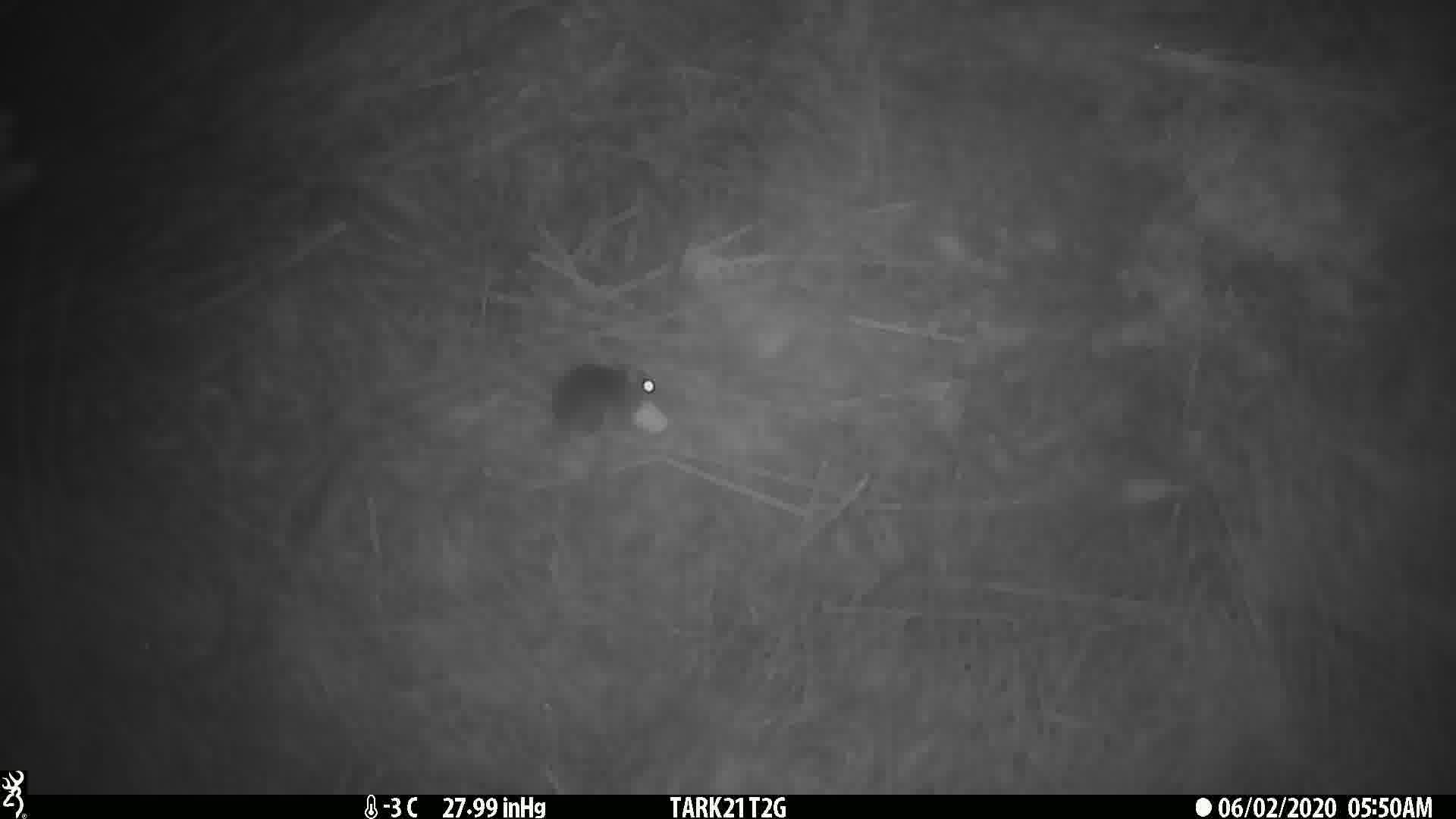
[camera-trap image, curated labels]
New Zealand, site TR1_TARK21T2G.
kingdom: Animalia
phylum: Chordata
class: Mammalia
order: Rodentia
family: Muridae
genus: Mus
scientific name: Mus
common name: mouse